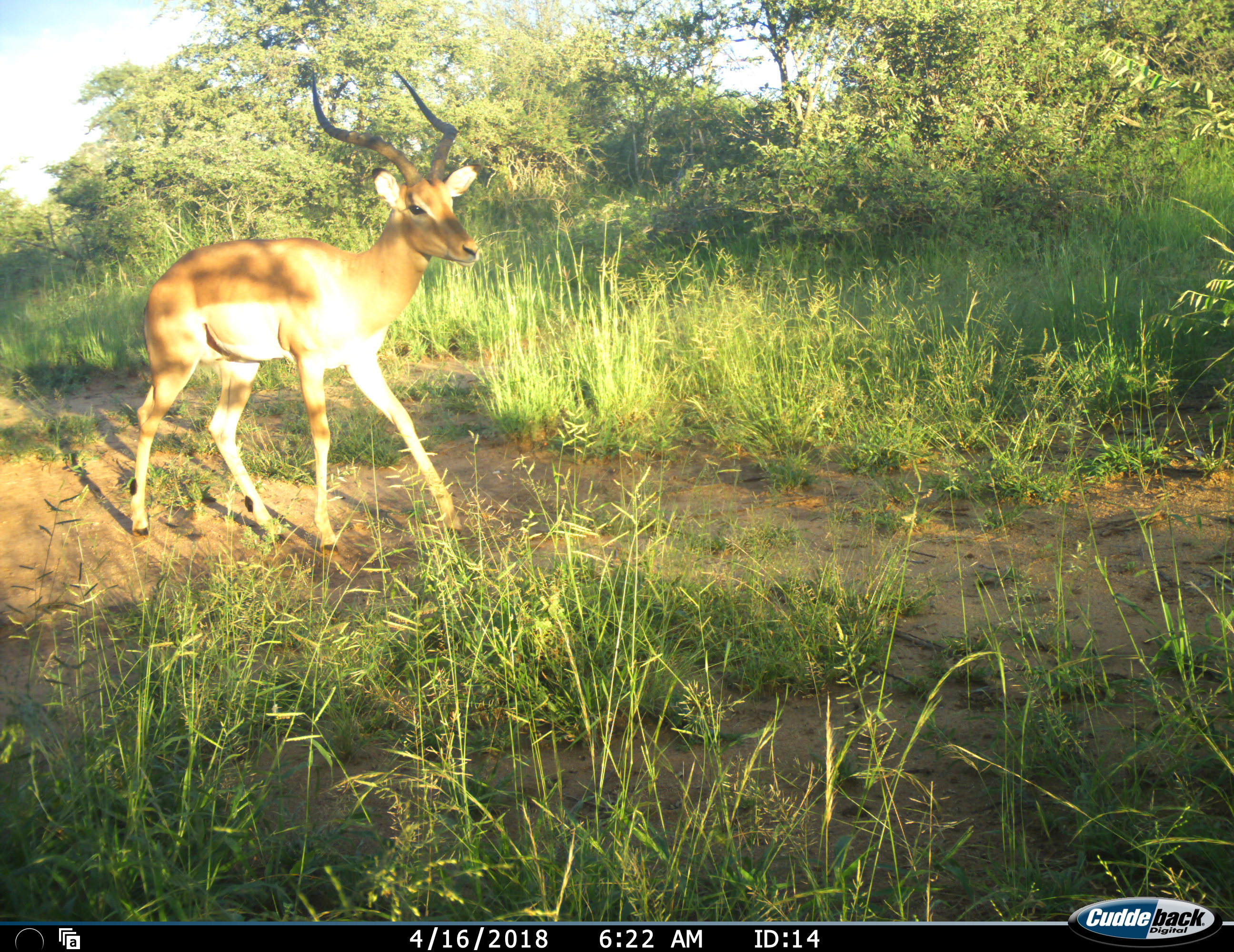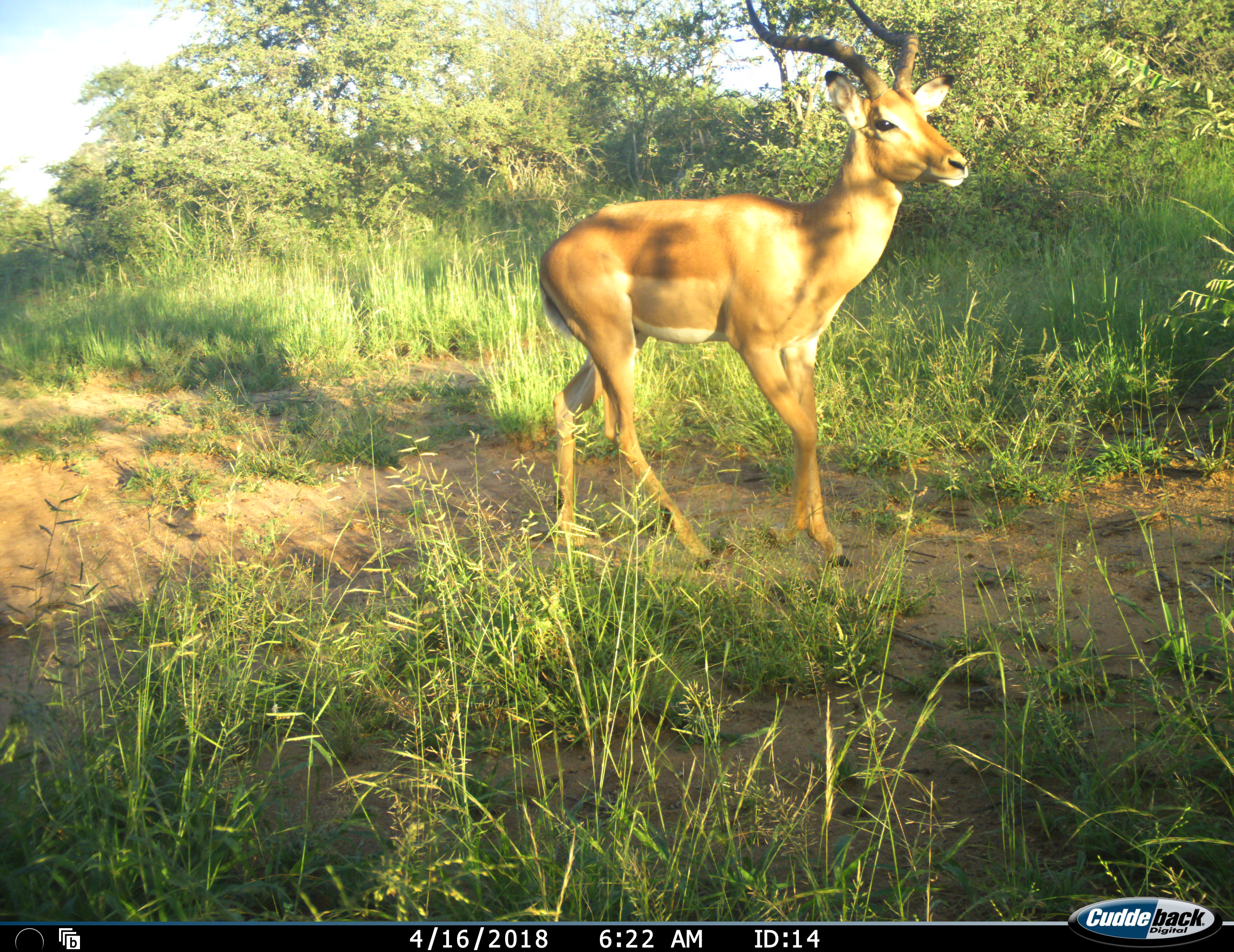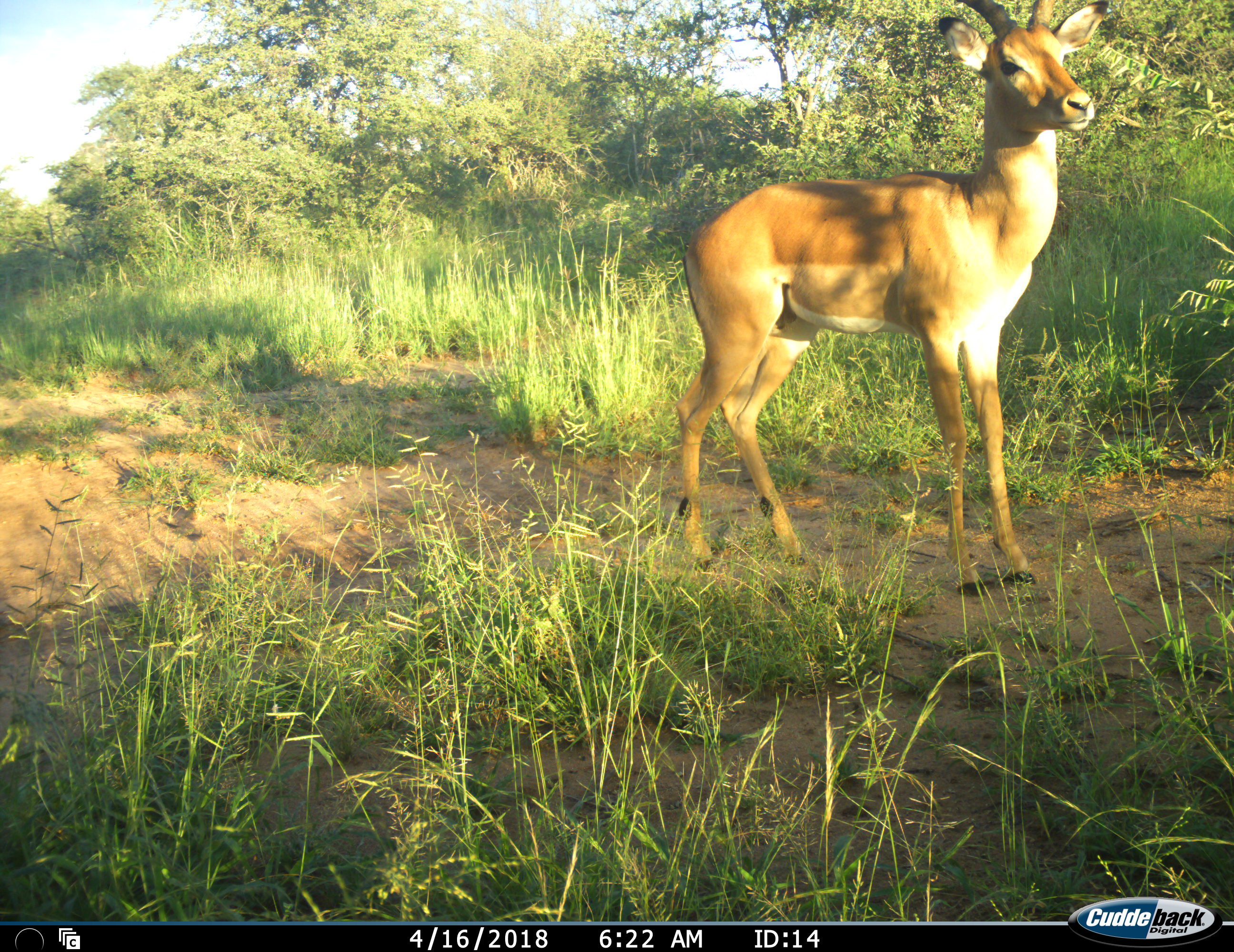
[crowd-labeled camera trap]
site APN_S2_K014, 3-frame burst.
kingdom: Animalia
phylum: Chordata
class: Mammalia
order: Artiodactyla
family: Bovidae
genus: Aepyceros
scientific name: Aepyceros melampus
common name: impala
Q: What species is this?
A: Impala (Aepyceros melampus).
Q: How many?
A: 1.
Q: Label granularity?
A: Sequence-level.